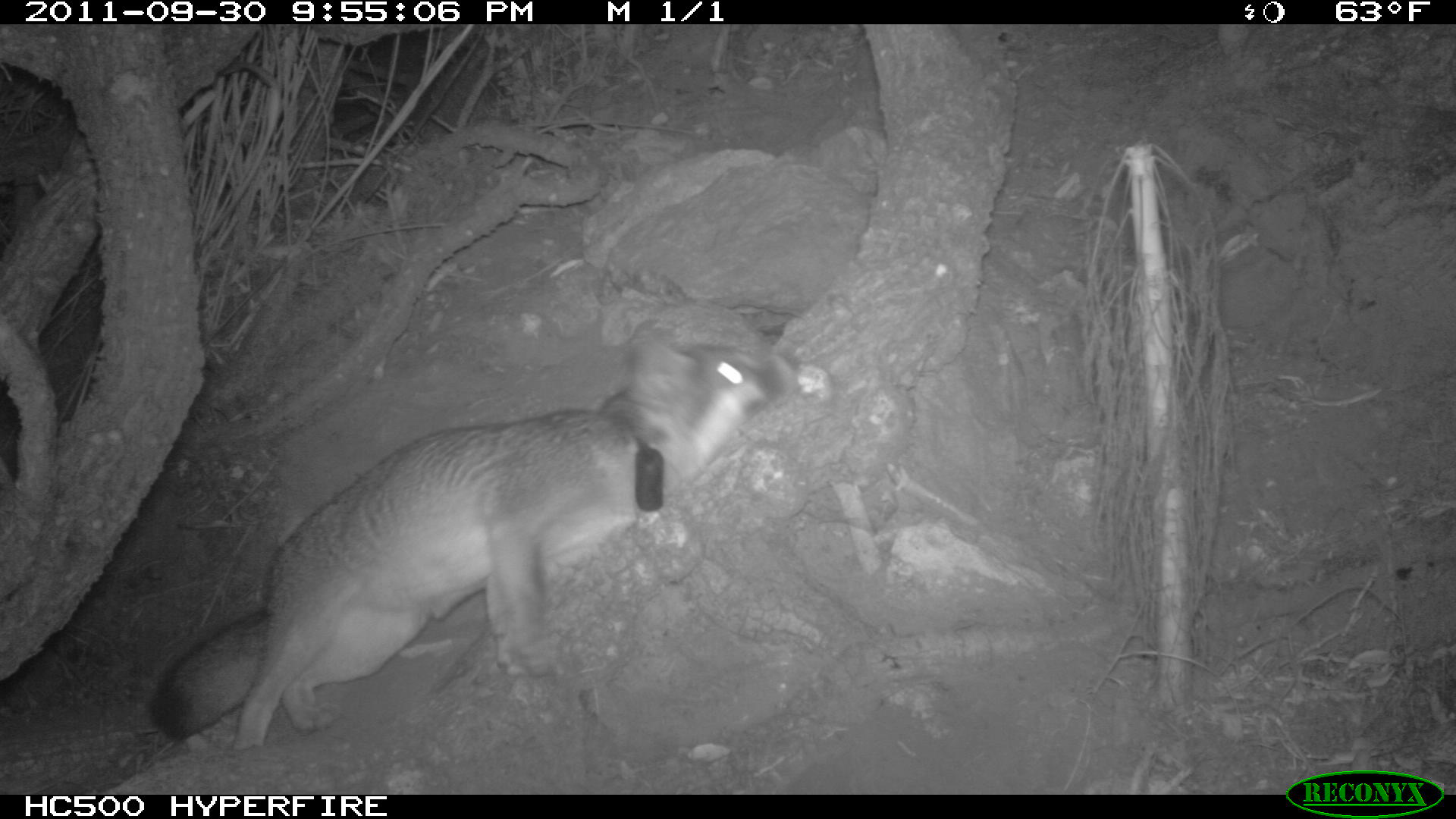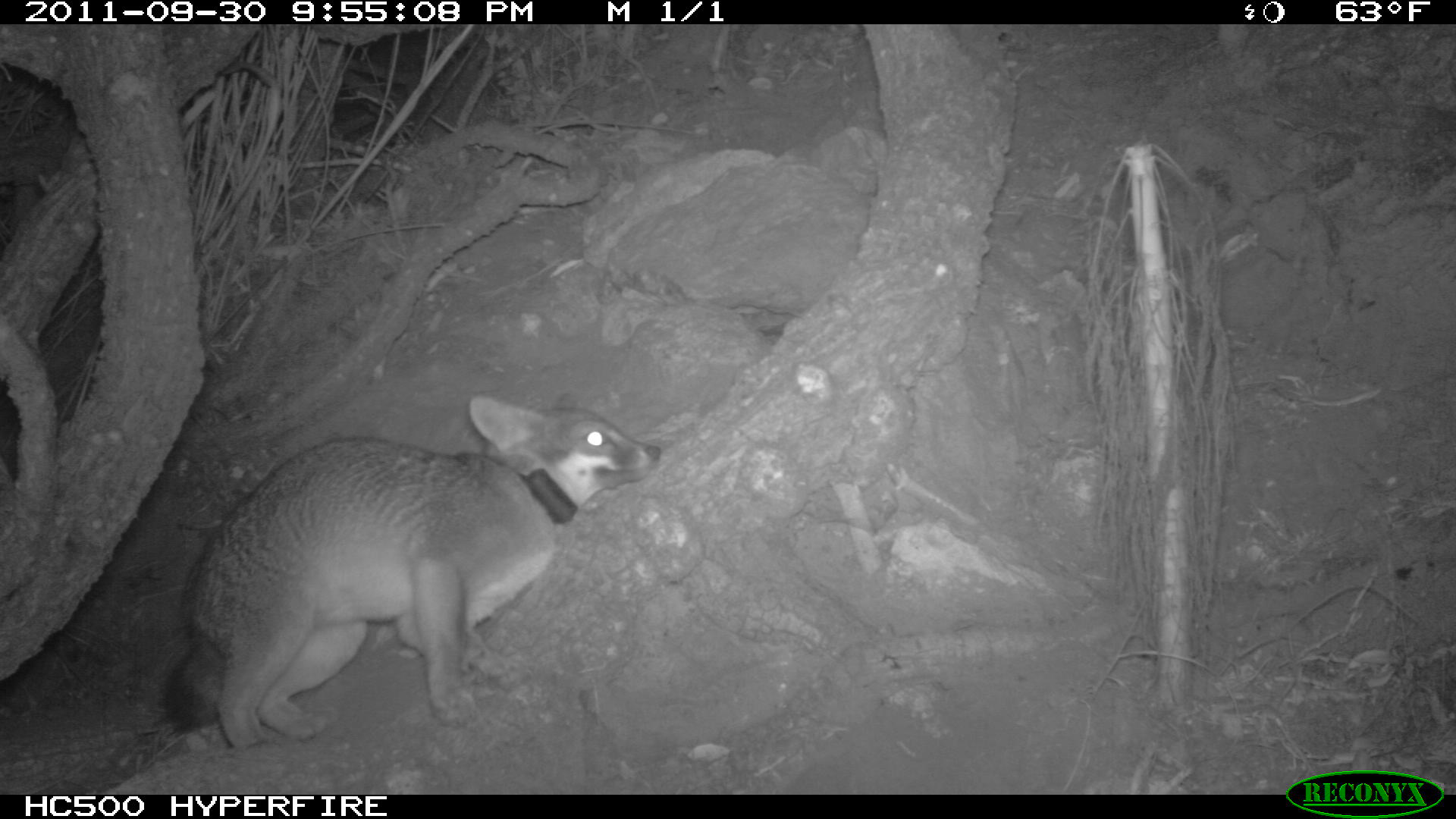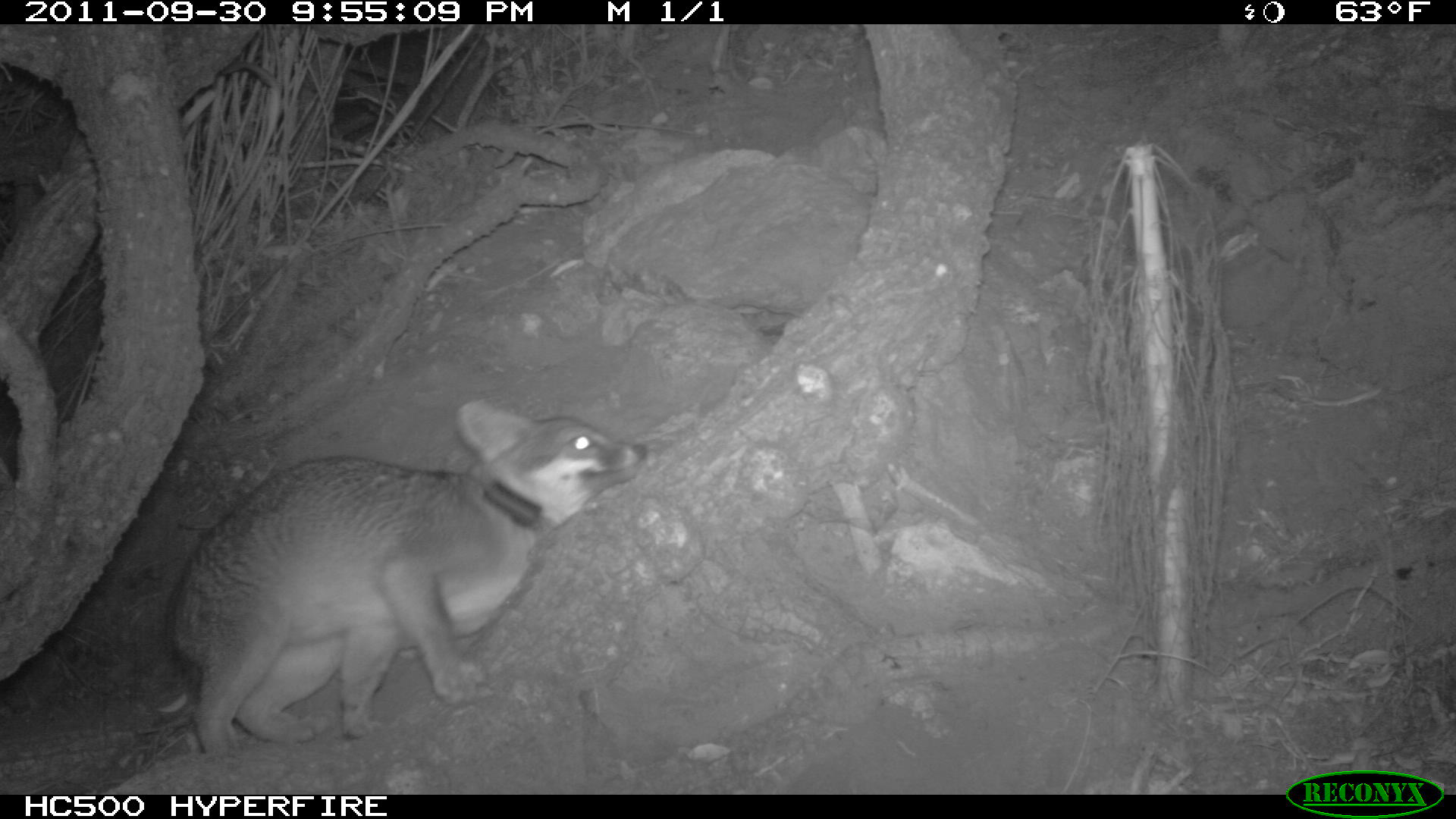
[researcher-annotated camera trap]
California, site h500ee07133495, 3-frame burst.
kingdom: Animalia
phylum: Chordata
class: Mammalia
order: Carnivora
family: Canidae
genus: Urocyon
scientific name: Urocyon littoralis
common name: island fox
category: fox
Fox (island fox) (Urocyon littoralis).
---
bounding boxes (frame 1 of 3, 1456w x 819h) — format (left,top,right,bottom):
fox: (146,318,802,752)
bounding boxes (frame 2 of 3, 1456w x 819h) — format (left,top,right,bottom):
fox: (156,391,662,755)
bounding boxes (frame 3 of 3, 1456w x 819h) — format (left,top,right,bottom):
fox: (162,402,645,755)